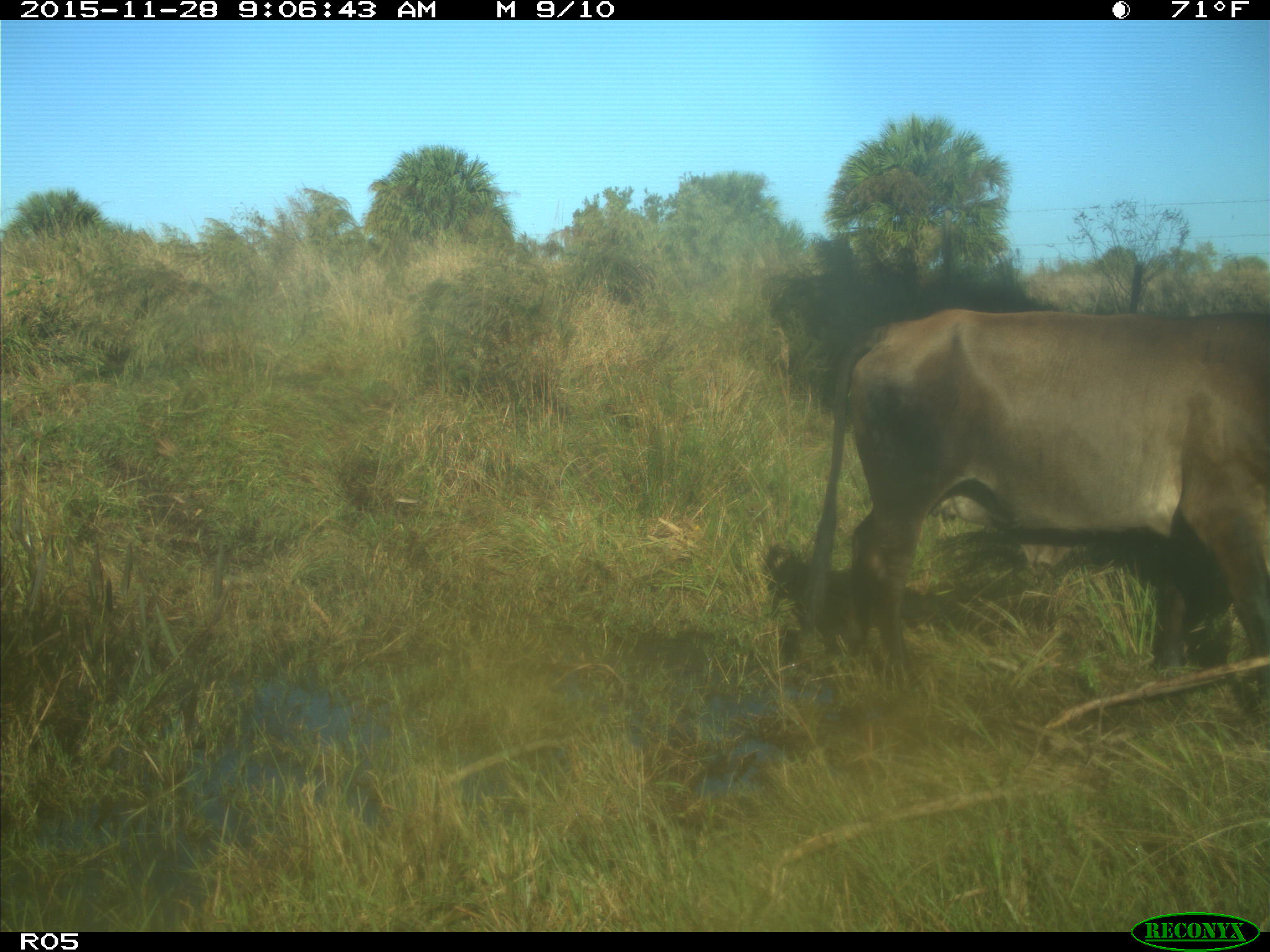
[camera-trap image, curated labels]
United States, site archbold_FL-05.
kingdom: Animalia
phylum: Chordata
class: Mammalia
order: Artiodactyla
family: Bovidae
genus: Bos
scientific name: Bos taurus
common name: domestic cow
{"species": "Bos taurus (domestic cow)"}